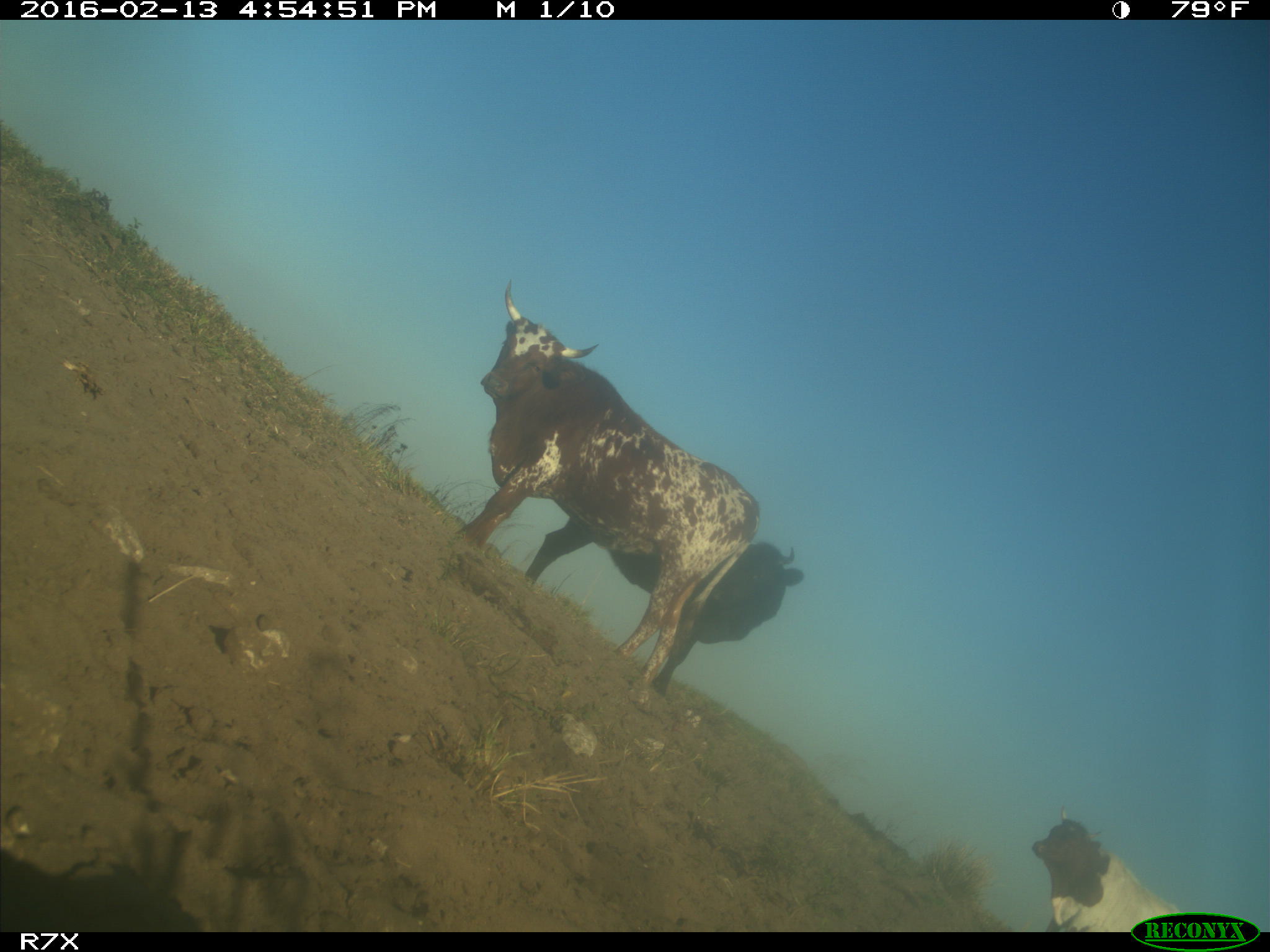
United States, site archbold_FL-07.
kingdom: Animalia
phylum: Chordata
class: Mammalia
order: Artiodactyla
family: Bovidae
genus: Bos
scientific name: Bos taurus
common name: domestic cow